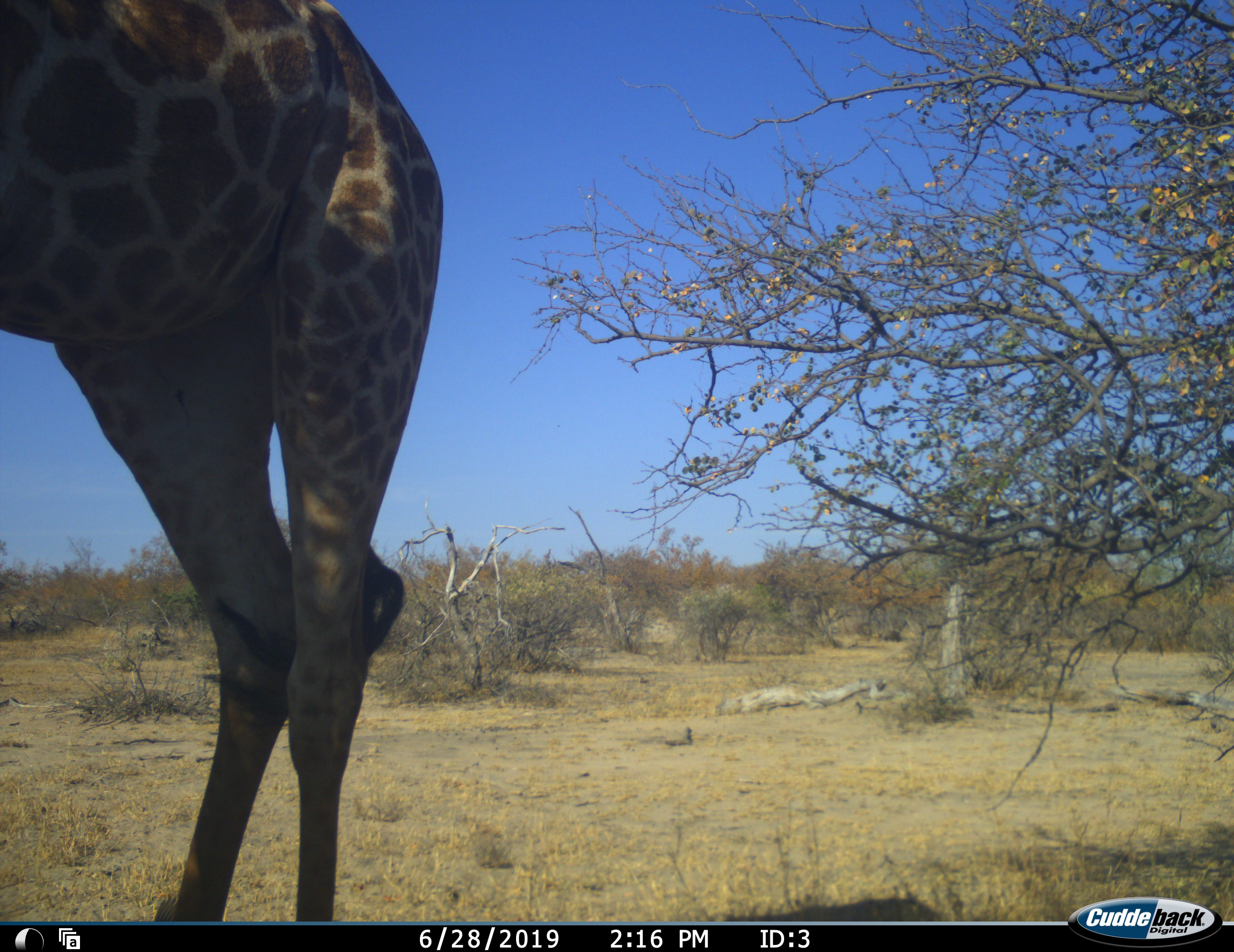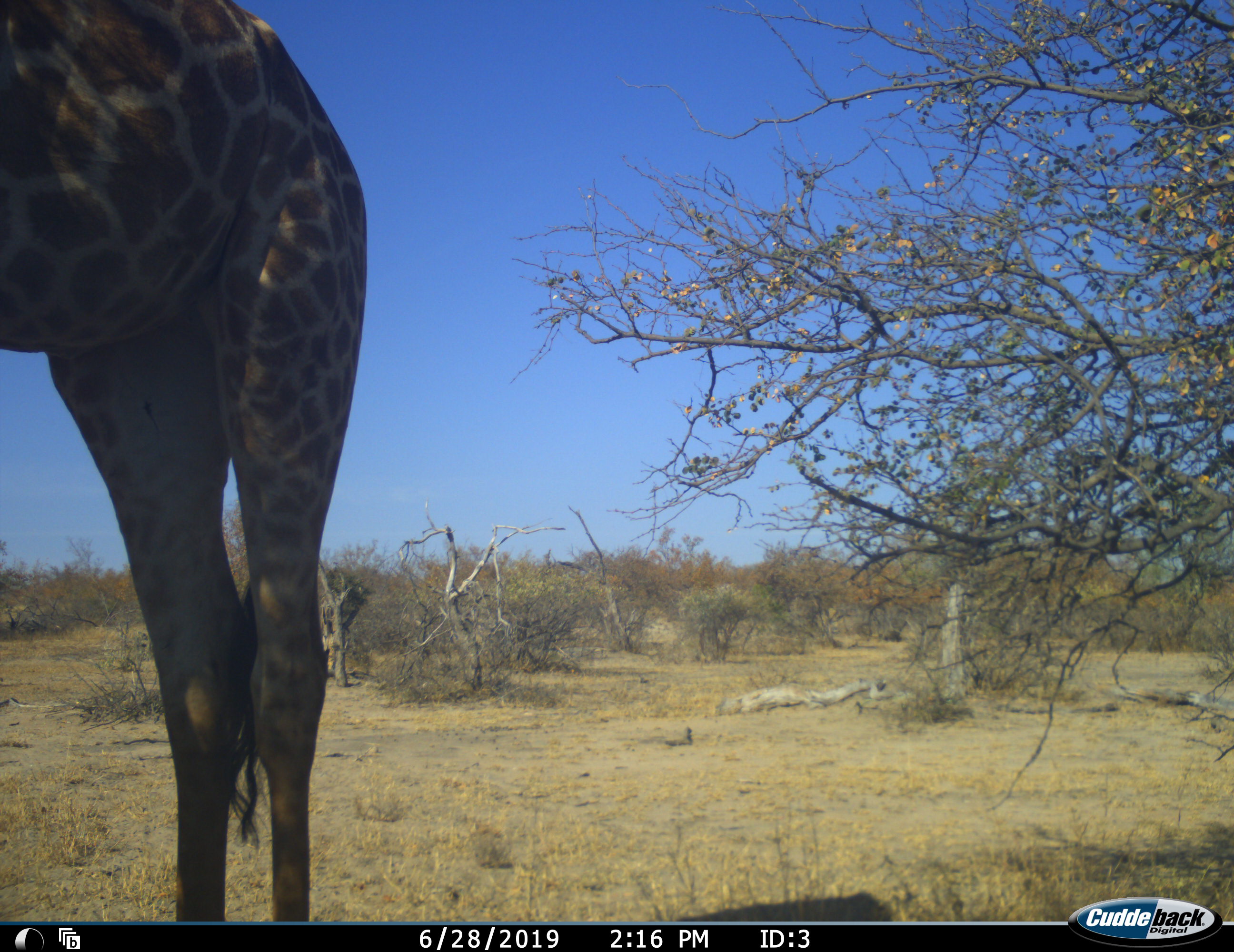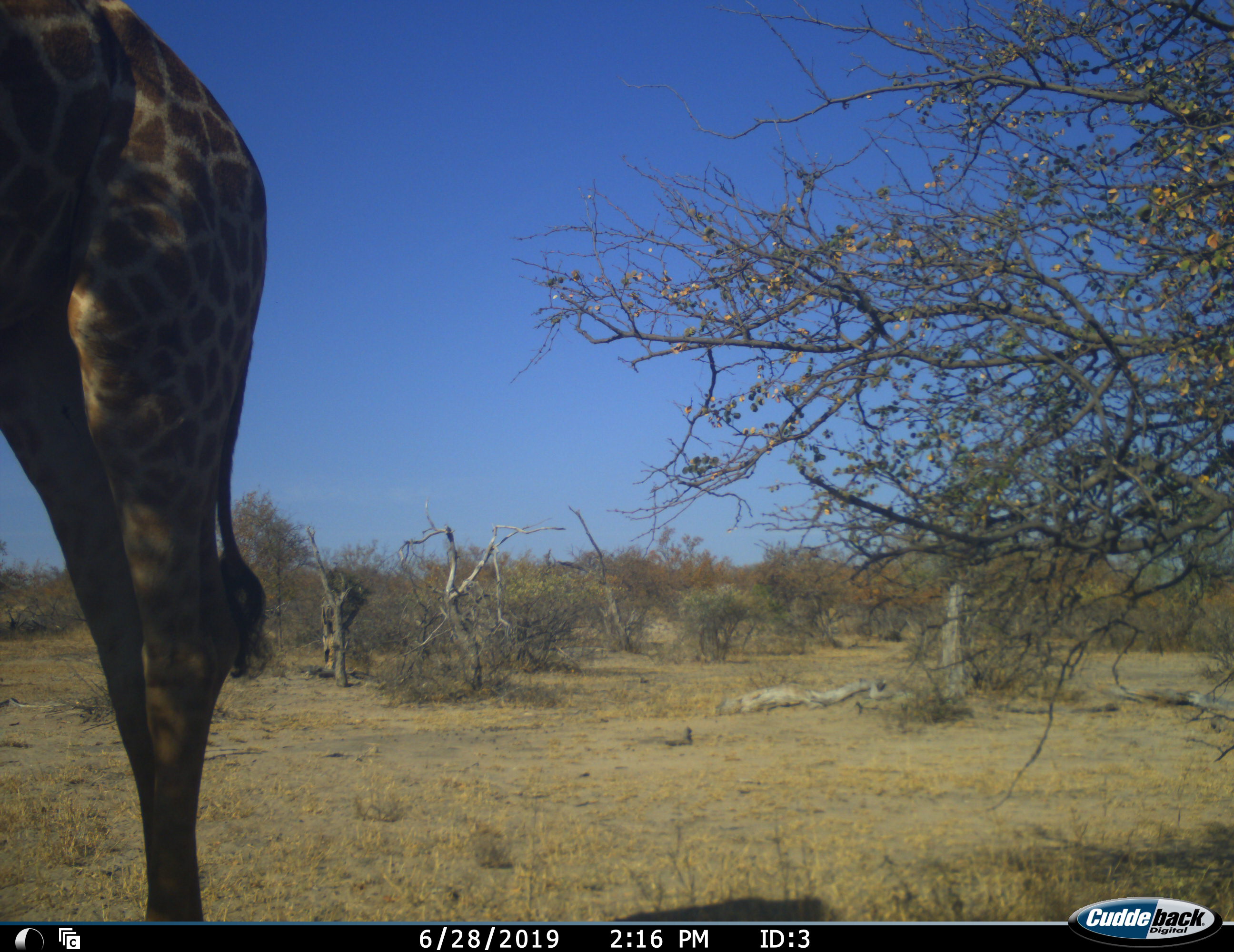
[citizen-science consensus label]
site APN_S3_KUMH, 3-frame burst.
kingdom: Animalia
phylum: Chordata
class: Mammalia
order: Artiodactyla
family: Giraffidae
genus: Giraffa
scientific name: Giraffa camelopardalis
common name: giraffe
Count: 1.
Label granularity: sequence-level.